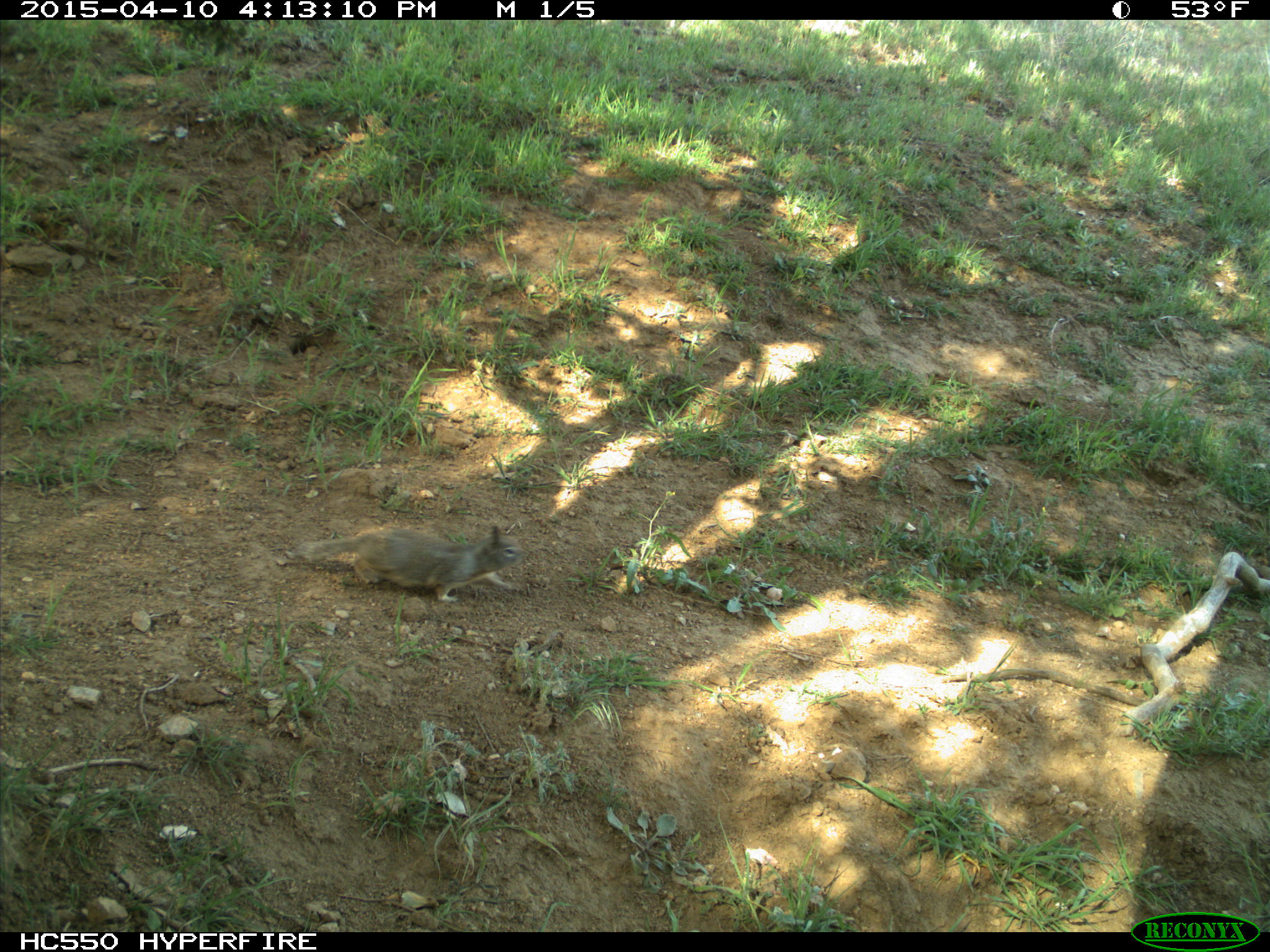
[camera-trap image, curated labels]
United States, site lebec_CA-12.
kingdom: Animalia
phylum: Chordata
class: Mammalia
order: Rodentia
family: Sciuridae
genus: Otospermophilus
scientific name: Otospermophilus beecheyi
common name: california ground squirrel